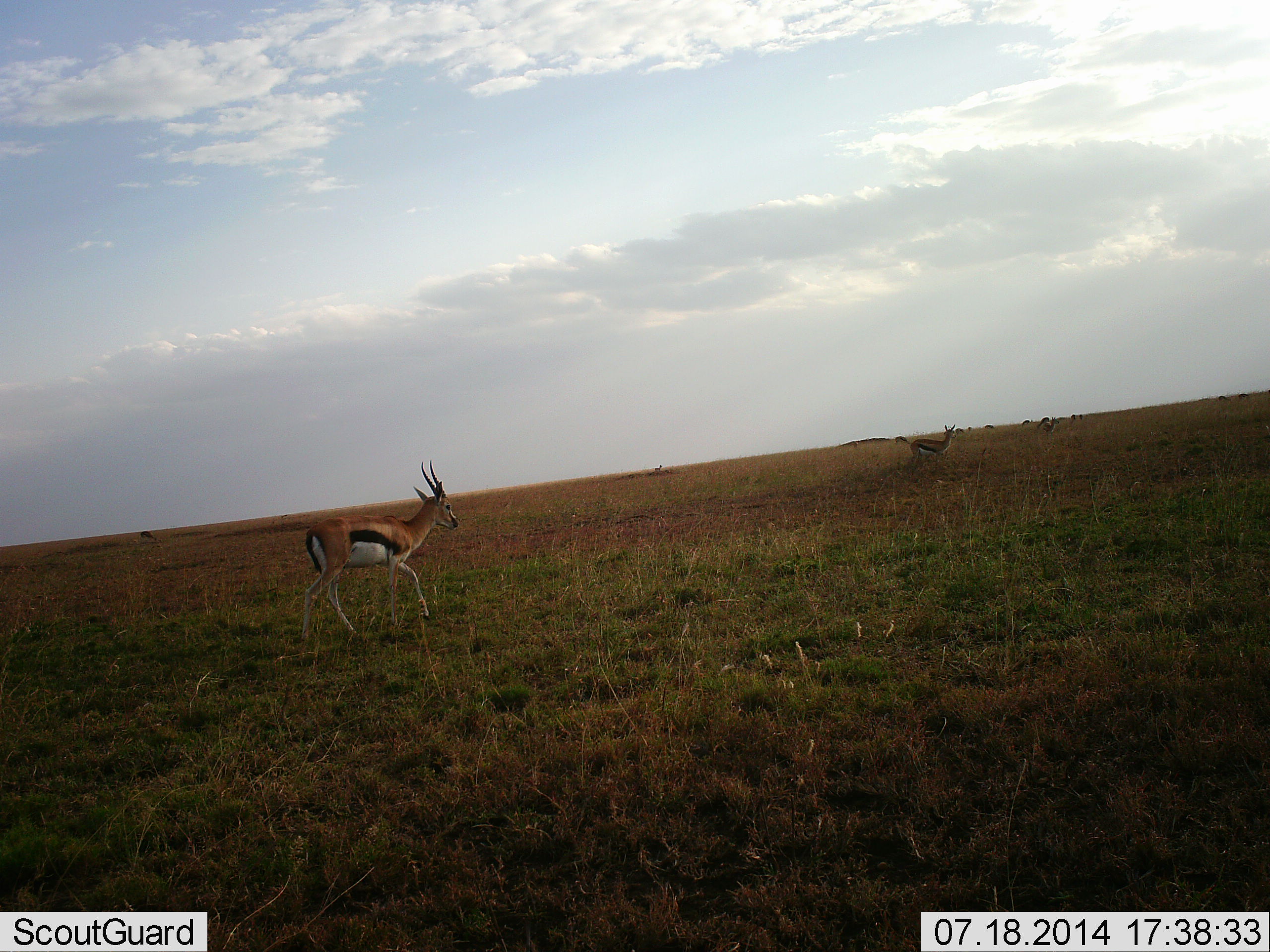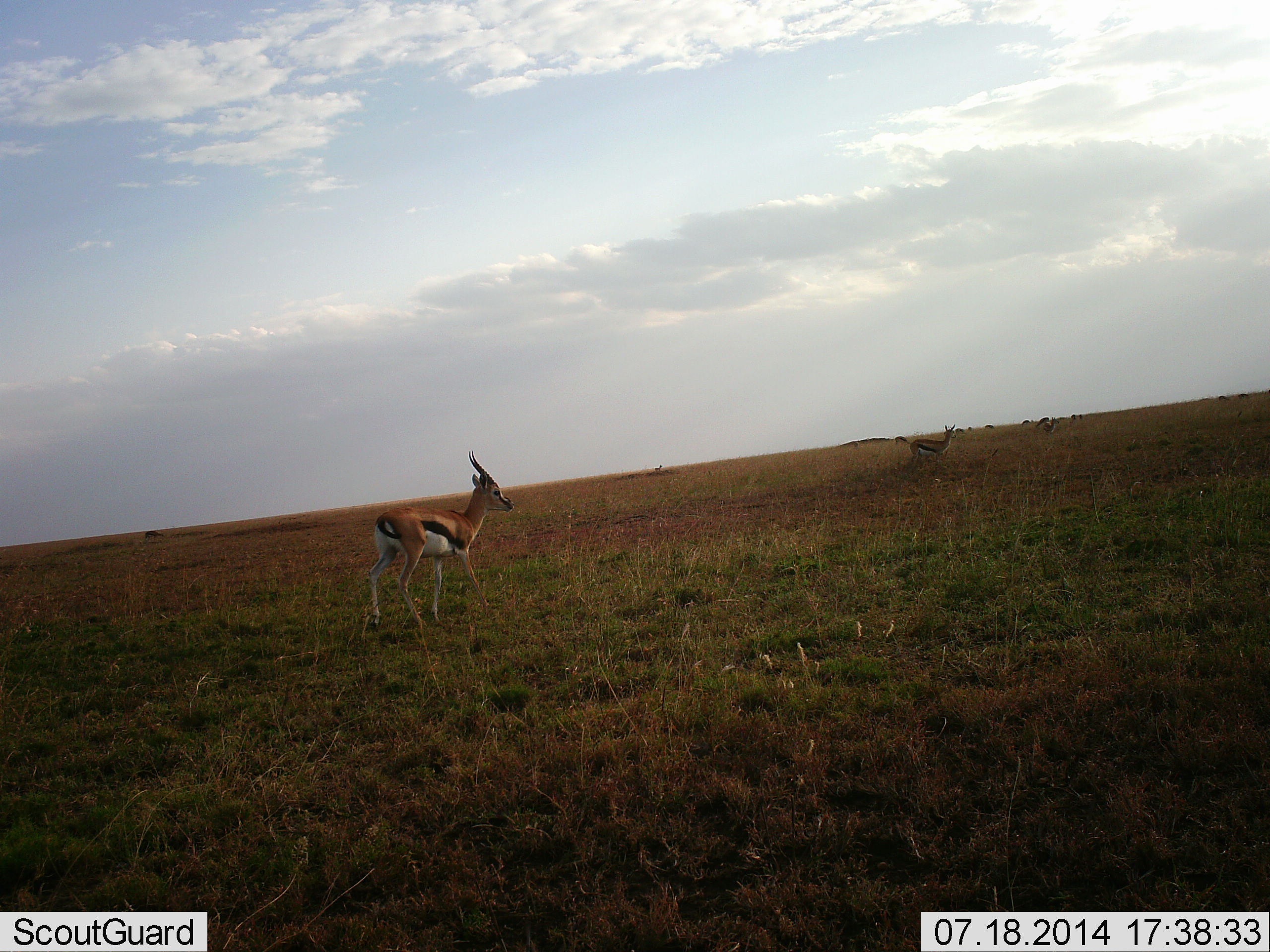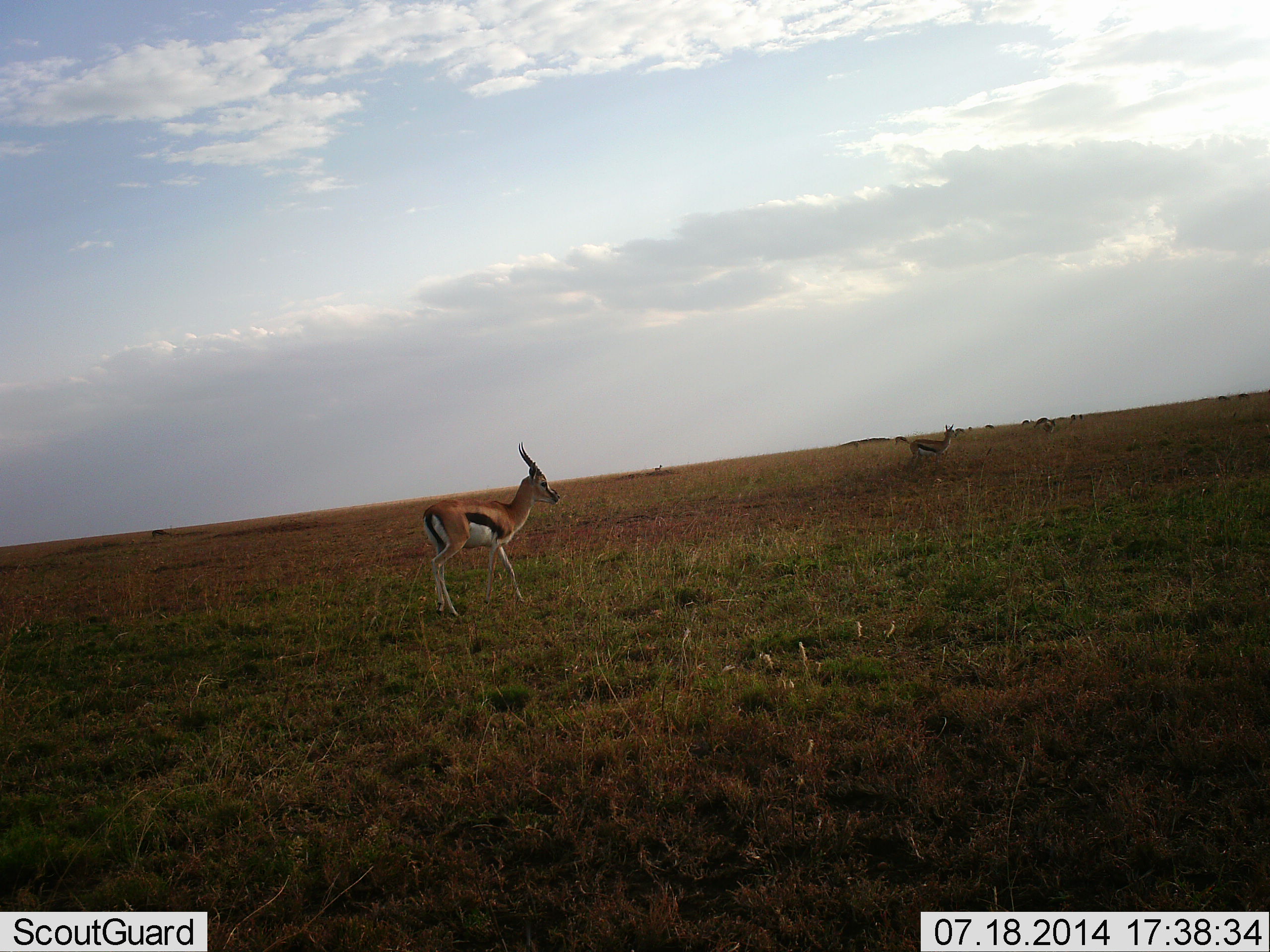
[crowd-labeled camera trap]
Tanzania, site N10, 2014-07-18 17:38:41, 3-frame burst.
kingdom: Animalia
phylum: Chordata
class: Mammalia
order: Artiodactyla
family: Bovidae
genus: Eudorcas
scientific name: Eudorcas thomsonii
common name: thomson's gazelle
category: gazellethomsons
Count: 4.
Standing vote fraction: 70%.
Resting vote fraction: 0%.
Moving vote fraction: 100%.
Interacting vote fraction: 0%.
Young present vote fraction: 0%.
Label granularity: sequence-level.